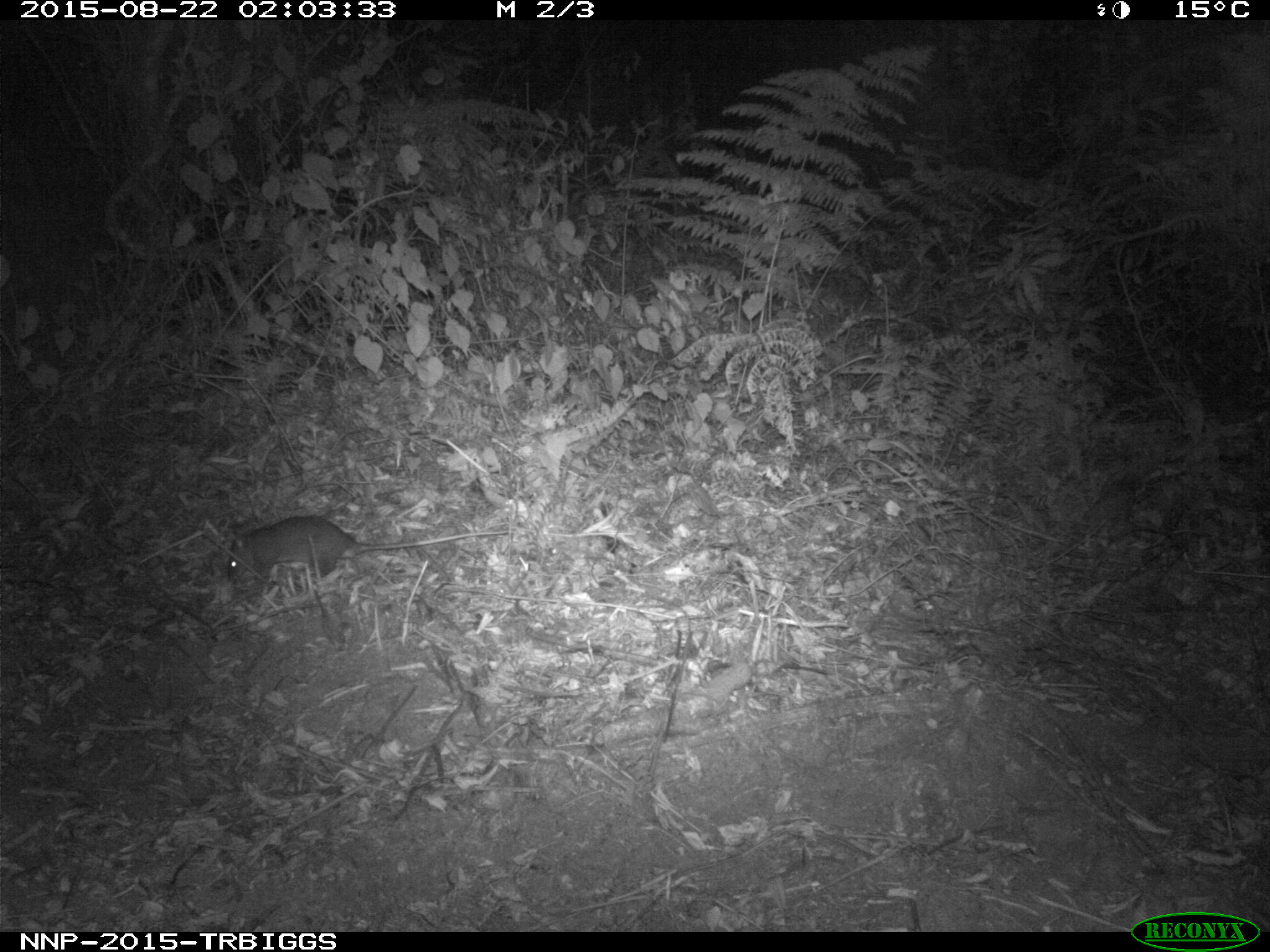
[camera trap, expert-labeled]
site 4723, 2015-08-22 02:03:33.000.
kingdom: Animalia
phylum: Chordata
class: Mammalia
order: Rodentia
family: Nesomyidae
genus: Cricetomys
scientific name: Cricetomys gambianus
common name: african giant pouched rat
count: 1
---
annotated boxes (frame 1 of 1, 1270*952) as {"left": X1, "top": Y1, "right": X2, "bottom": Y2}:
cricetomys gambianus: {"left": 225, "top": 514, "right": 513, "bottom": 589}